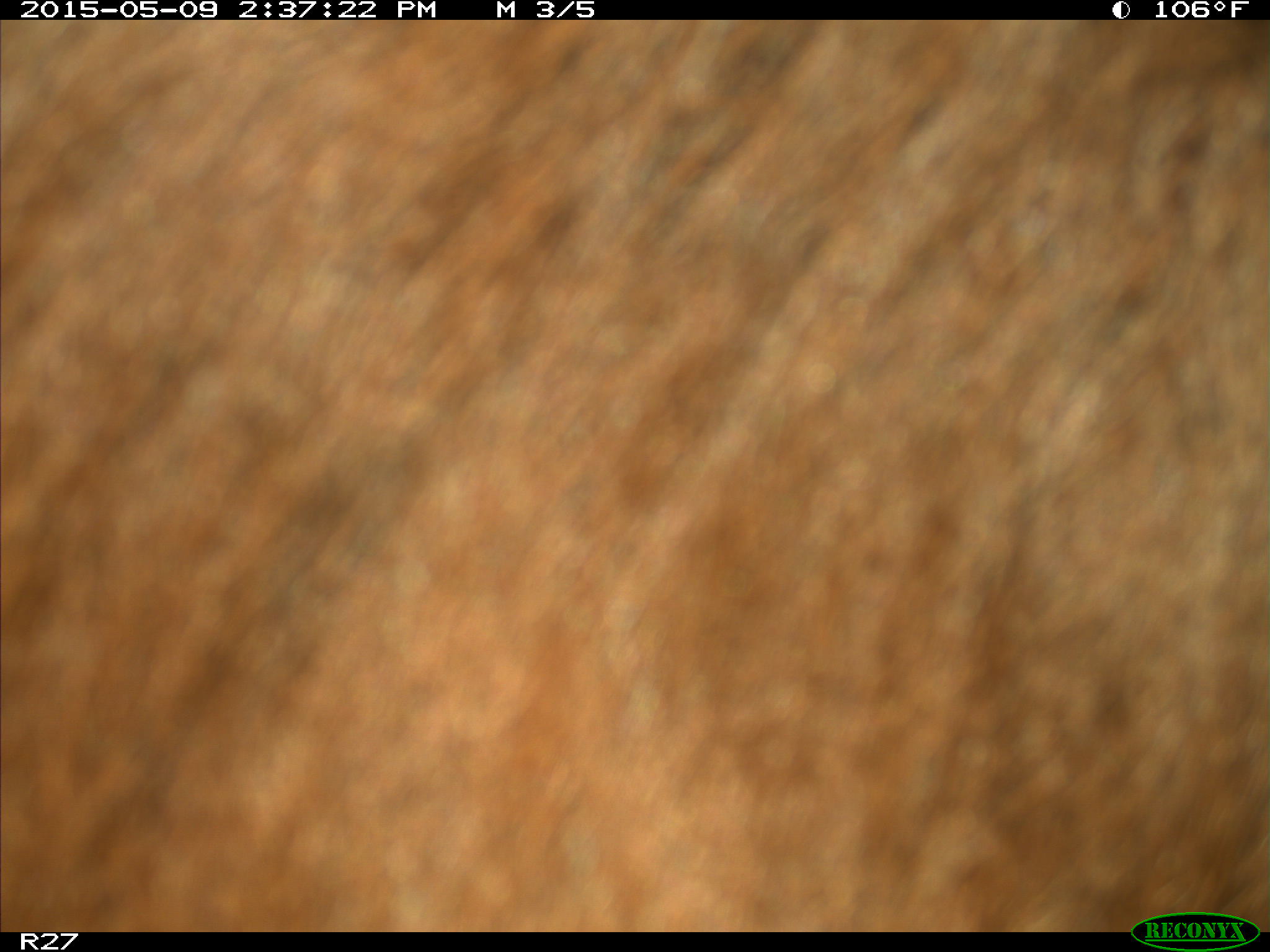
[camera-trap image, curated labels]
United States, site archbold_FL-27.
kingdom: Animalia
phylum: Chordata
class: Mammalia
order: Artiodactyla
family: Bovidae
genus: Bos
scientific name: Bos taurus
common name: domestic cow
Bos taurus (domestic cow).